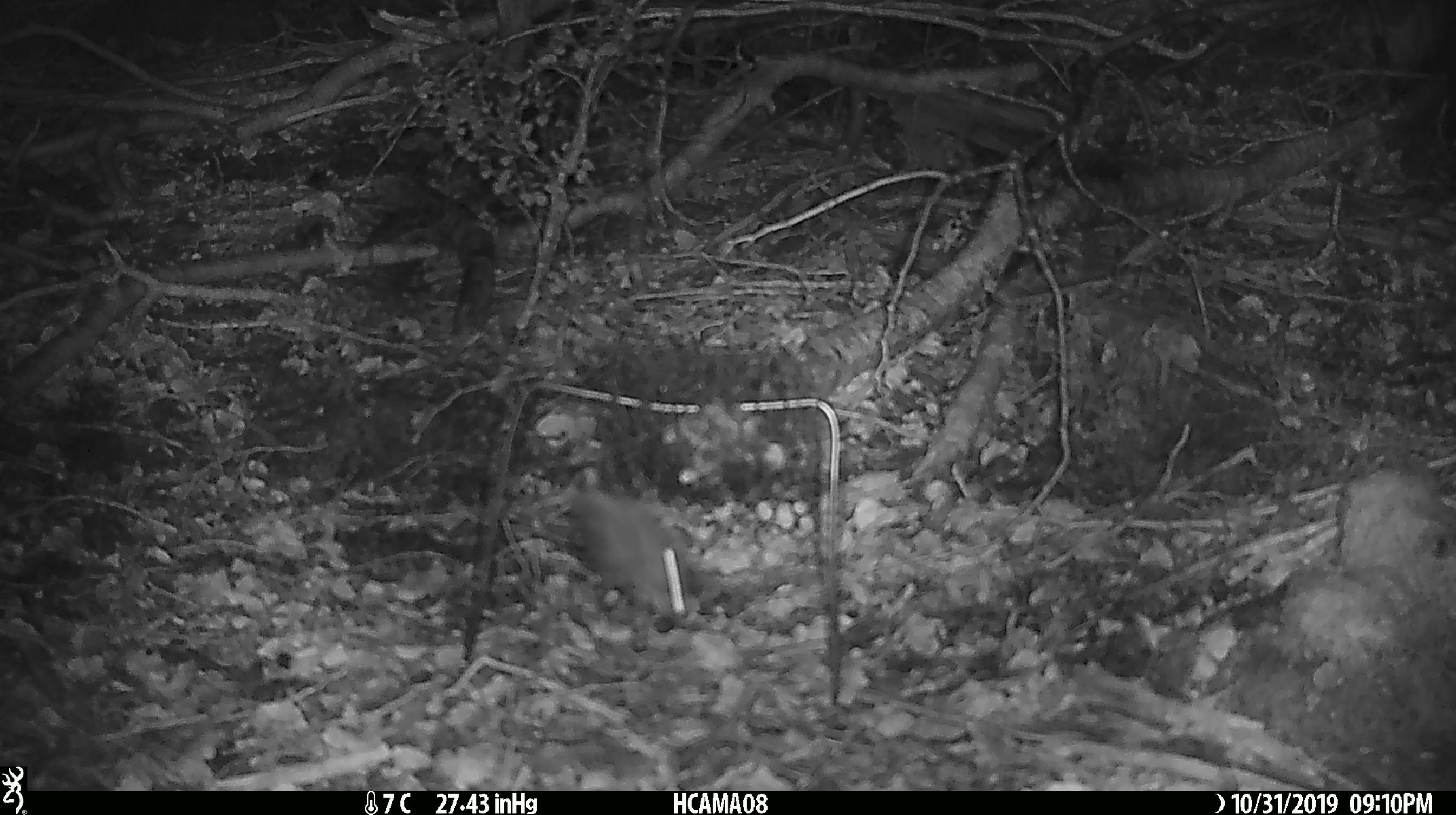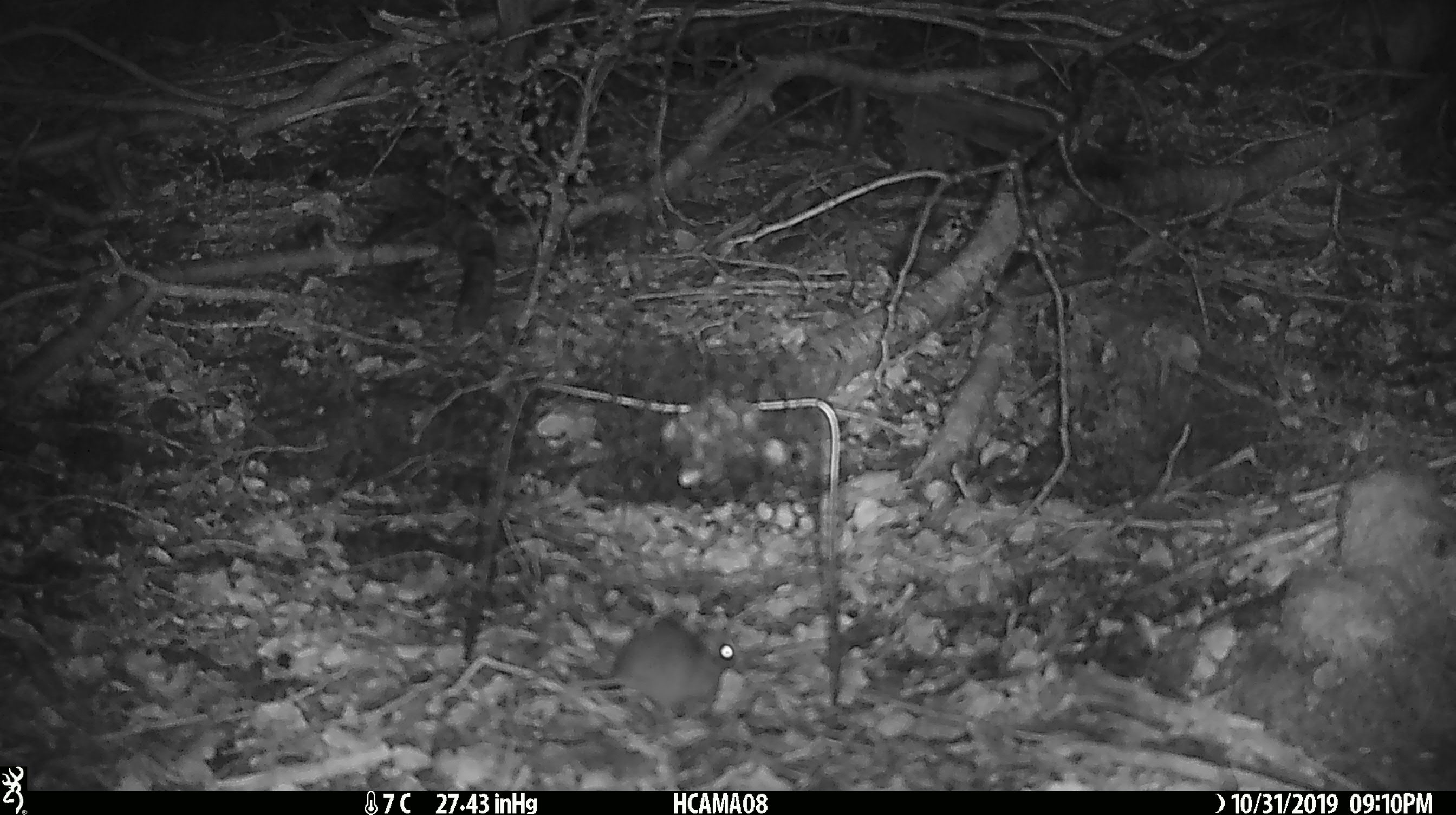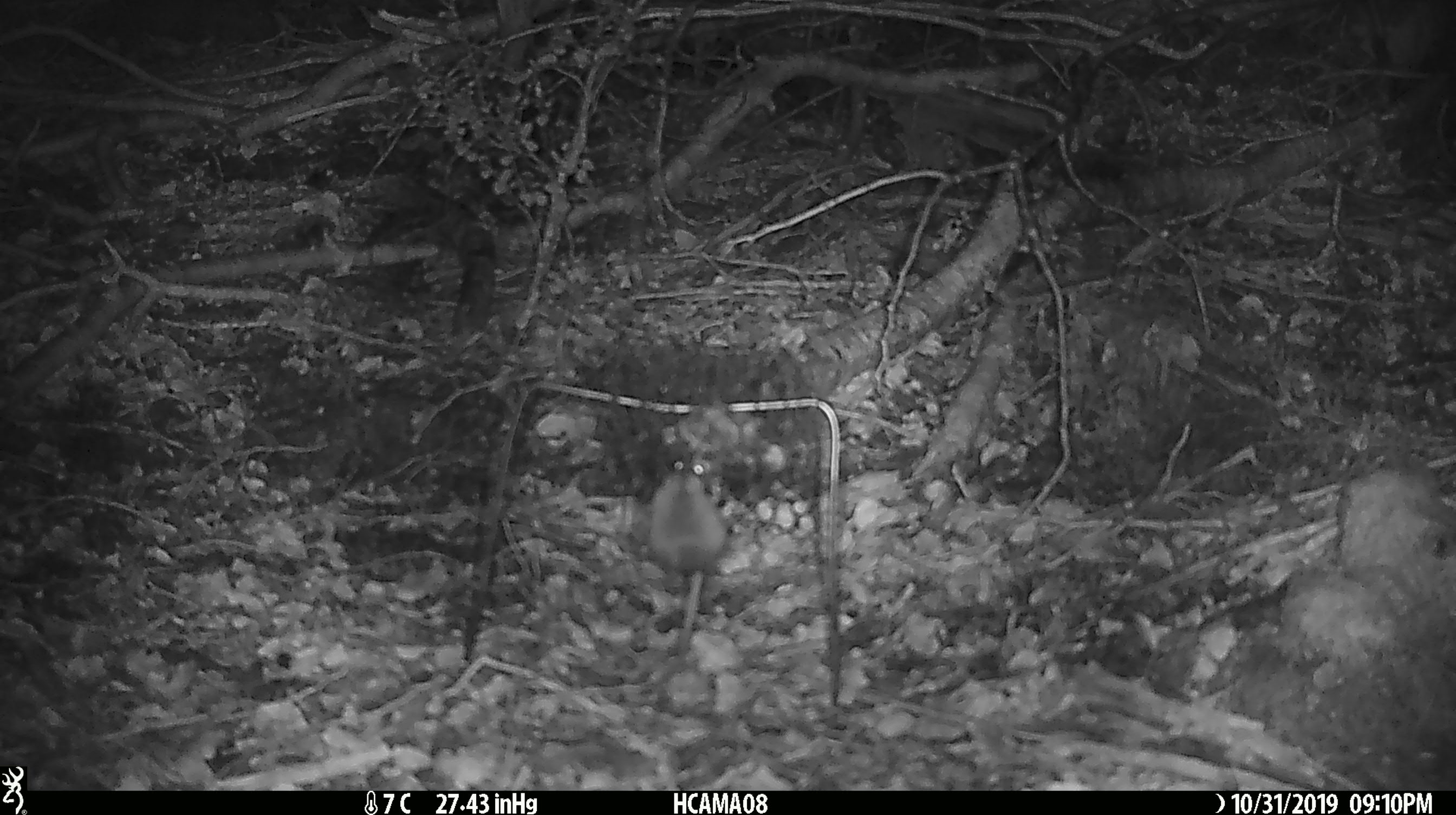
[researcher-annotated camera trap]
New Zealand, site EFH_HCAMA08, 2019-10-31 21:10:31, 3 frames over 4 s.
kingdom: Animalia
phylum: Chordata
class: Mammalia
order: Rodentia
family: Muridae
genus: Mus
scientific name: Mus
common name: mouse